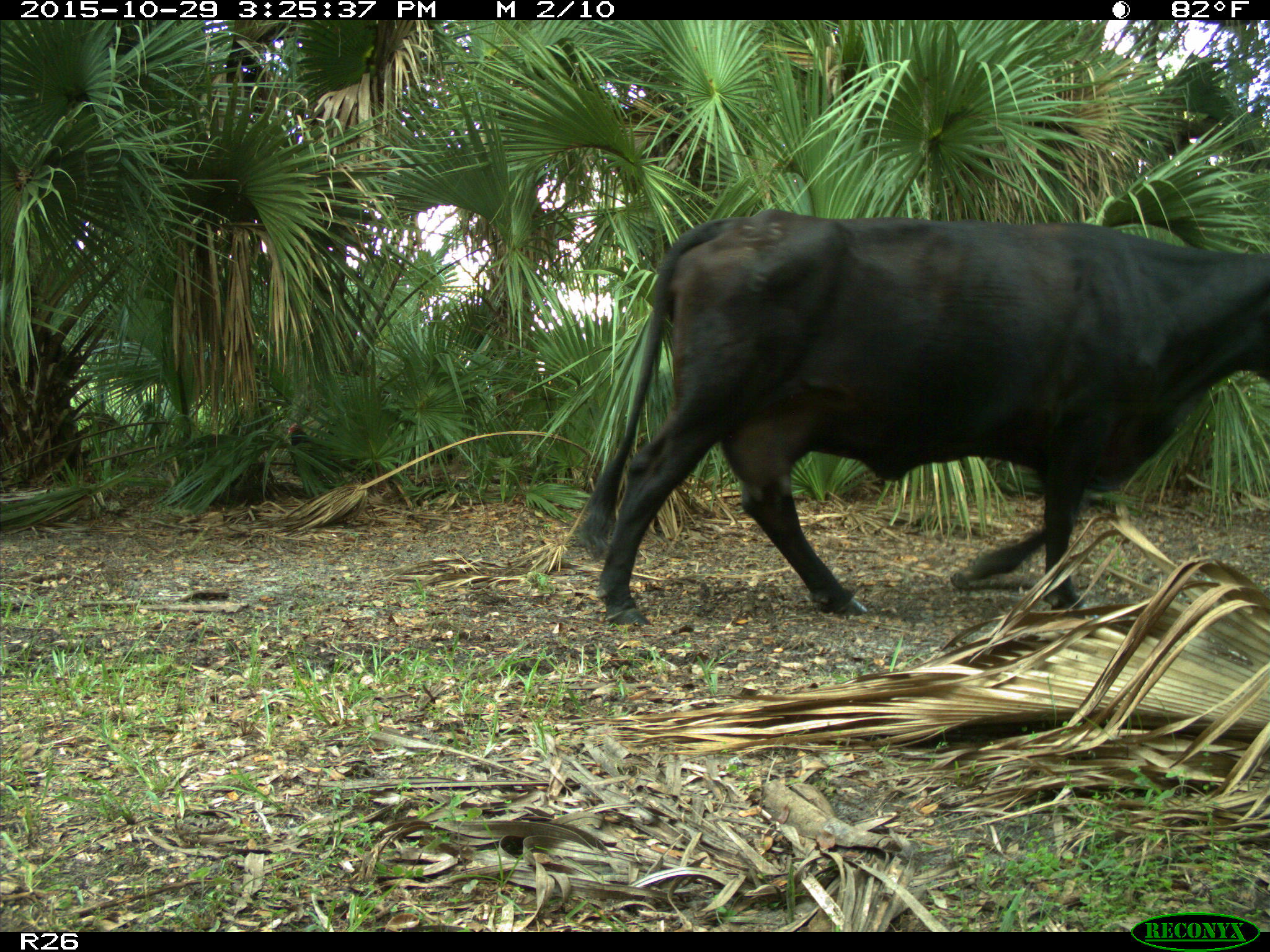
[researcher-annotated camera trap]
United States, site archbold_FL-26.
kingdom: Animalia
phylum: Chordata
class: Mammalia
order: Artiodactyla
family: Bovidae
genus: Bos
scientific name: Bos taurus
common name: domestic cow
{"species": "Bos taurus (domestic cow)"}